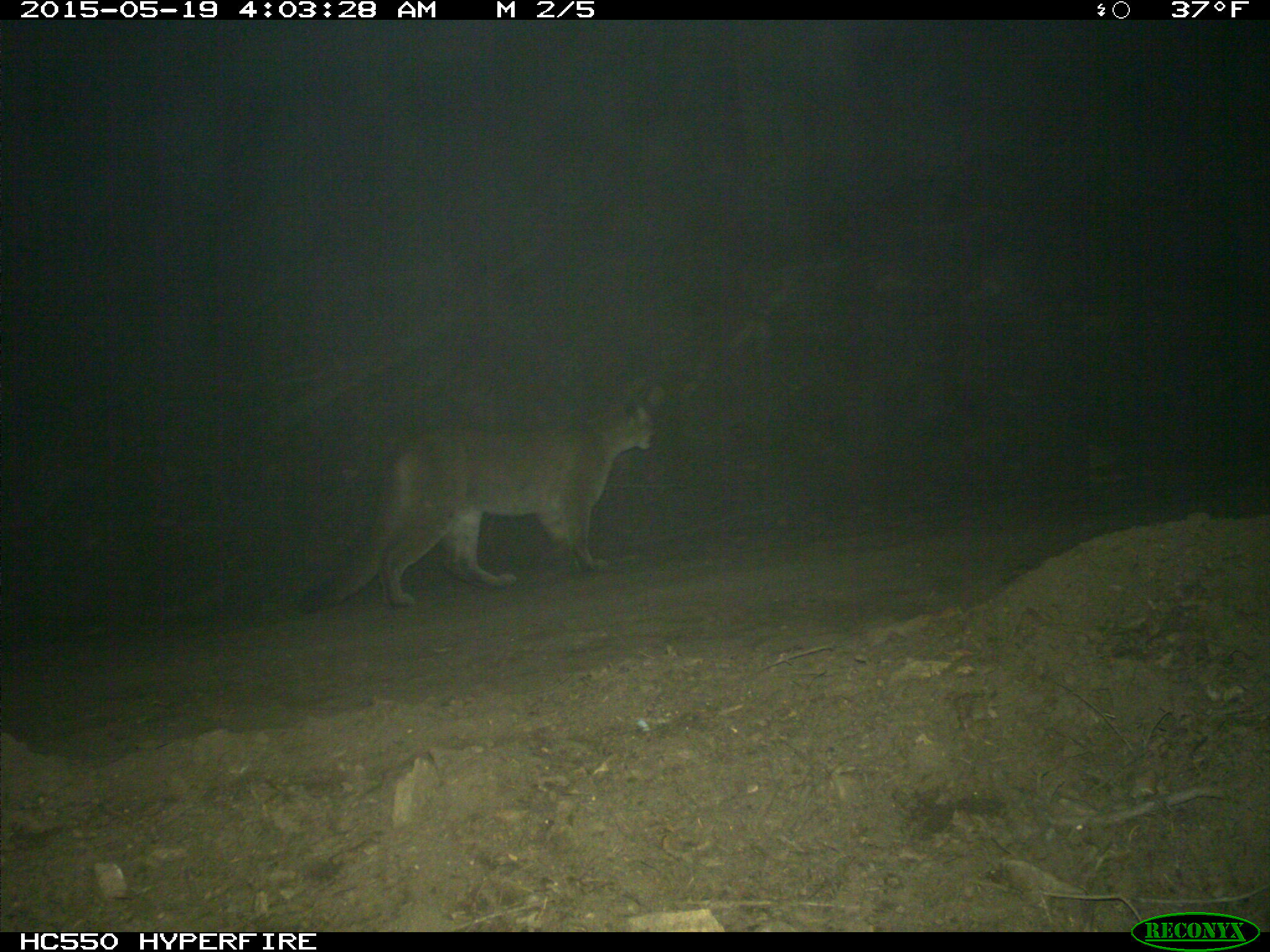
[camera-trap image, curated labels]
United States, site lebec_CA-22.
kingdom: Animalia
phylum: Chordata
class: Mammalia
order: Carnivora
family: Felidae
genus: Puma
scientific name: Puma concolor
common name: mountain lion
Puma concolor (mountain lion).